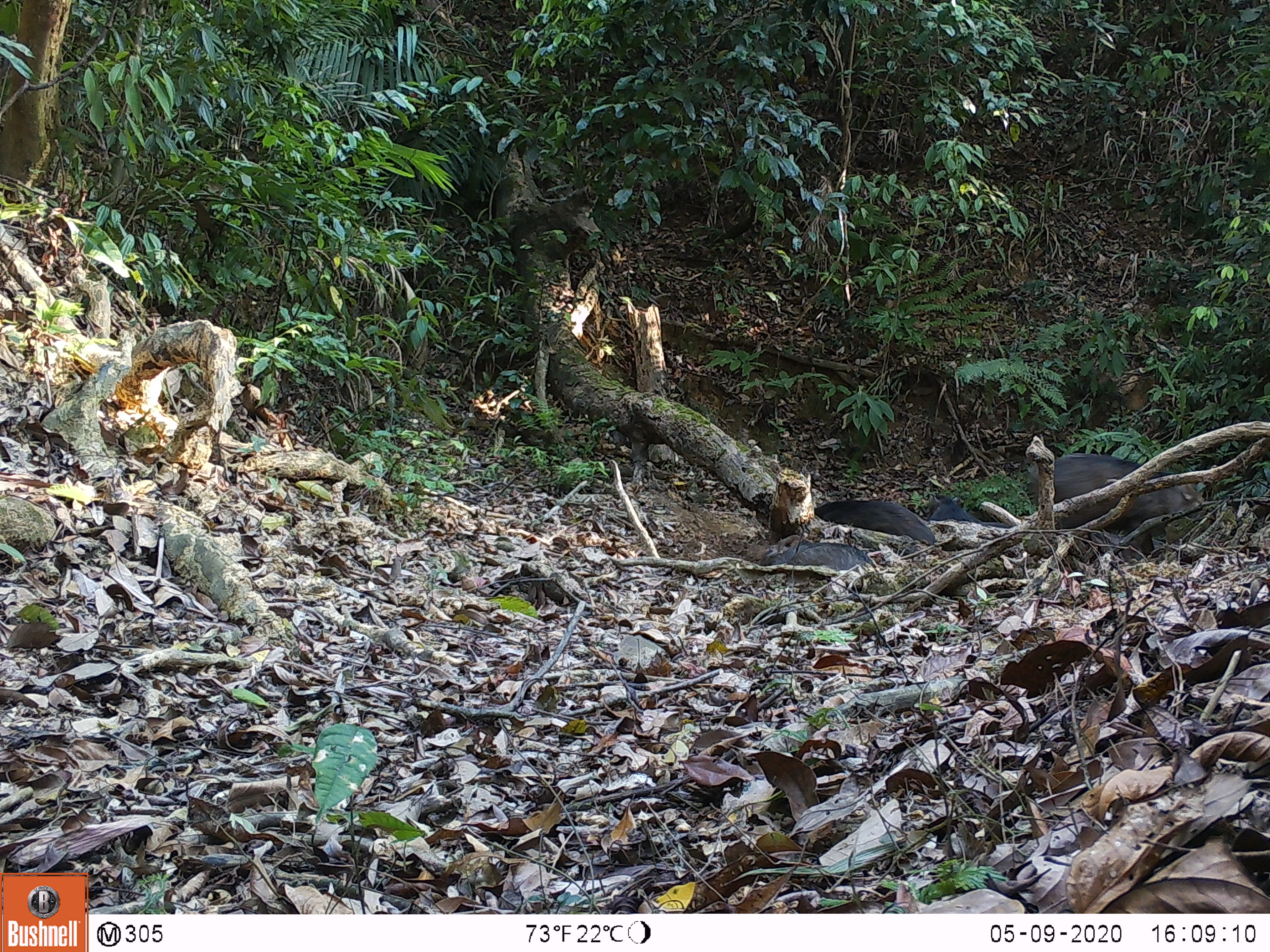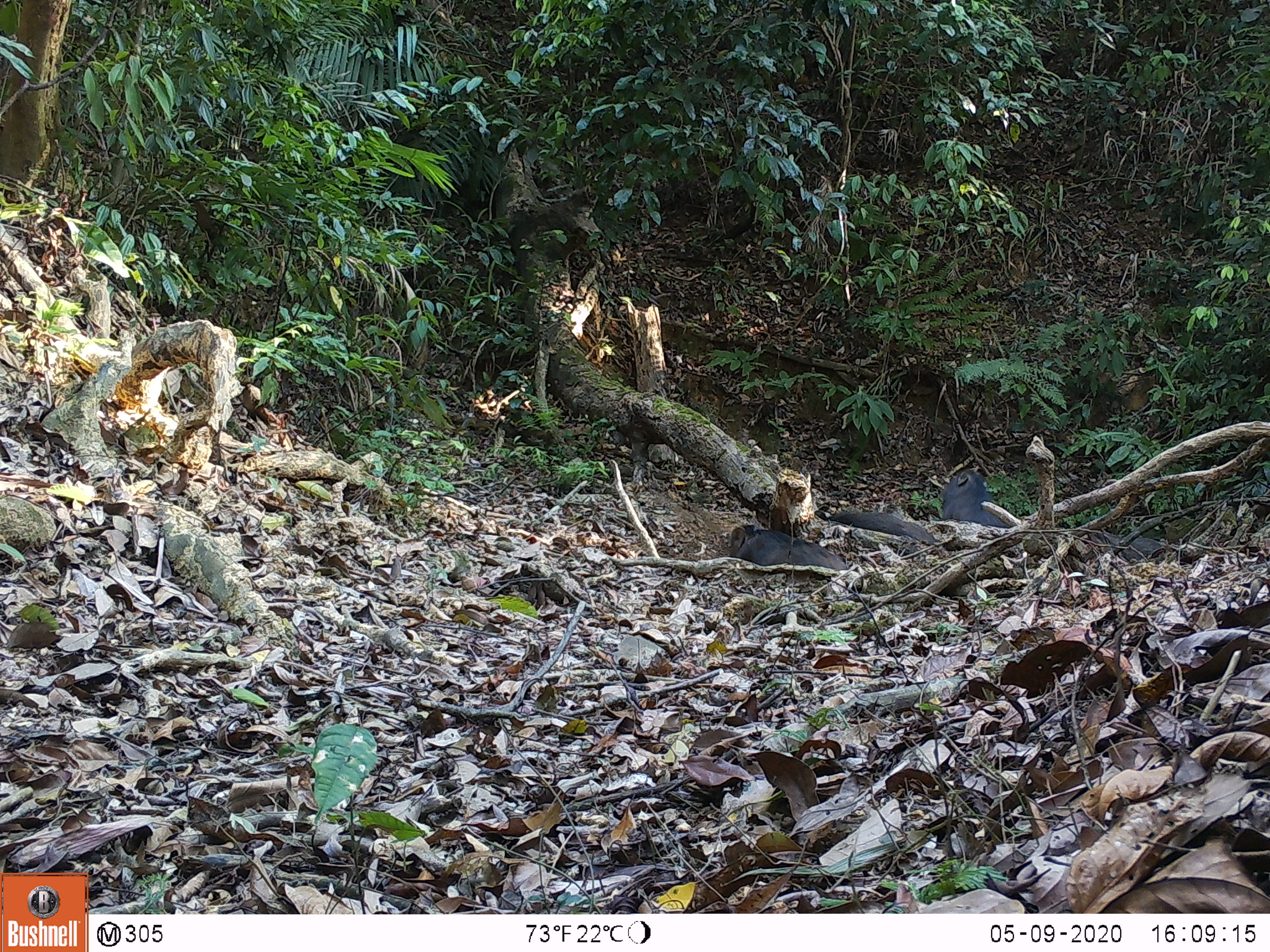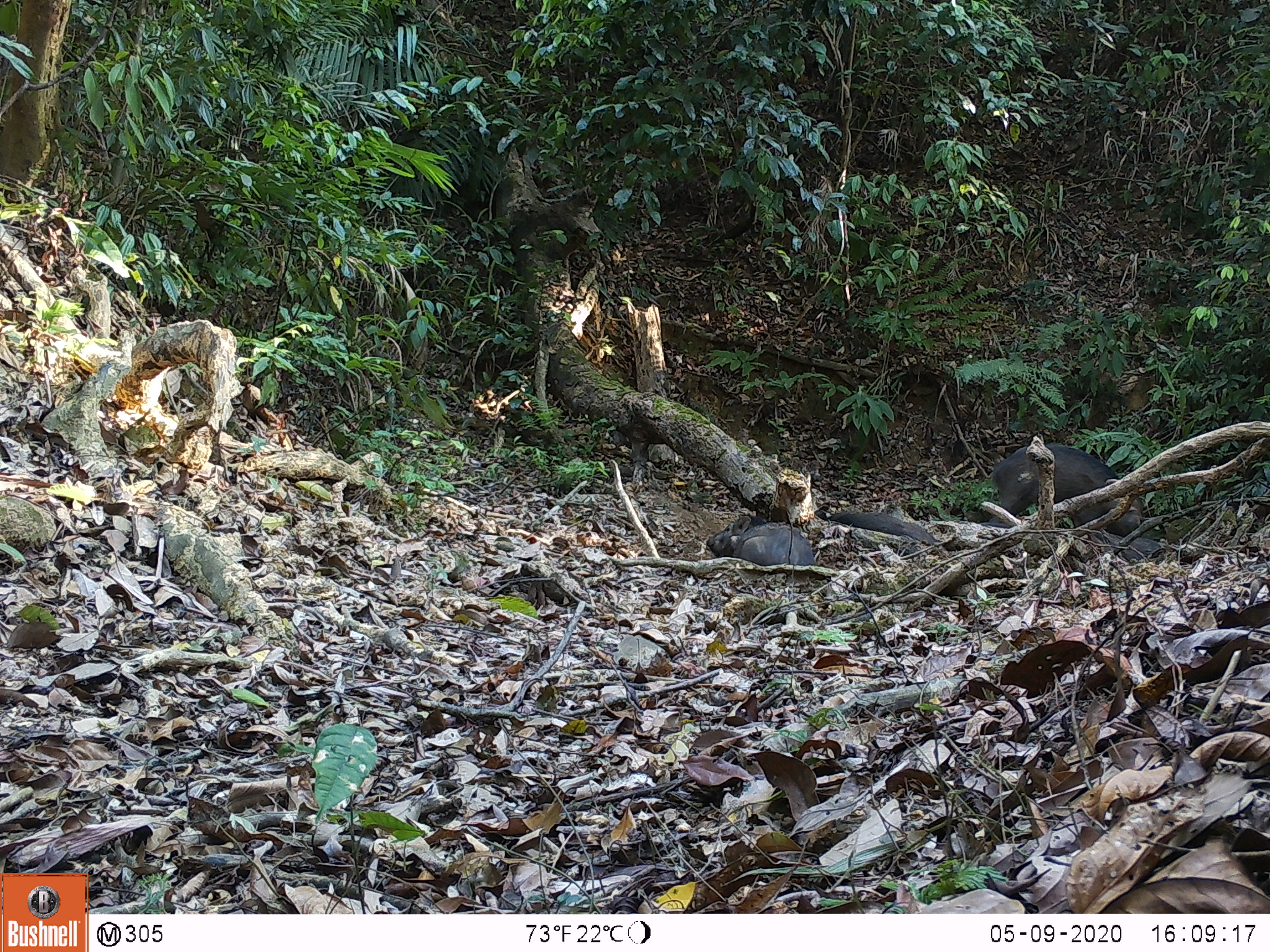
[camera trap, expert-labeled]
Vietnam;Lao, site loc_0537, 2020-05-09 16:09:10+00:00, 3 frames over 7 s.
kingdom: Animalia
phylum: Chordata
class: Mammalia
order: Artiodactyla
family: Suidae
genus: Sus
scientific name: Sus scrofa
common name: eurasian wild pig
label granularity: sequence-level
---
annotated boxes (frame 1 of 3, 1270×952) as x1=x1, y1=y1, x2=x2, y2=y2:
eurasian wild pig: x1=1029, y1=454, x2=1204, y2=558; x1=814, y1=500, x2=934, y2=545; x1=760, y1=535, x2=876, y2=572; x1=922, y1=494, x2=1010, y2=528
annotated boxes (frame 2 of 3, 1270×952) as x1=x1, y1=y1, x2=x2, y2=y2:
eurasian wild pig: x1=730, y1=525, x2=847, y2=570; x1=814, y1=510, x2=942, y2=545; x1=940, y1=469, x2=1011, y2=528; x1=1092, y1=531, x2=1161, y2=561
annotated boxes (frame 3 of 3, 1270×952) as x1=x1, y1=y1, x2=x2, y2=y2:
eurasian wild pig: x1=990, y1=444, x2=1142, y2=537; x1=706, y1=515, x2=816, y2=566; x1=814, y1=510, x2=937, y2=545